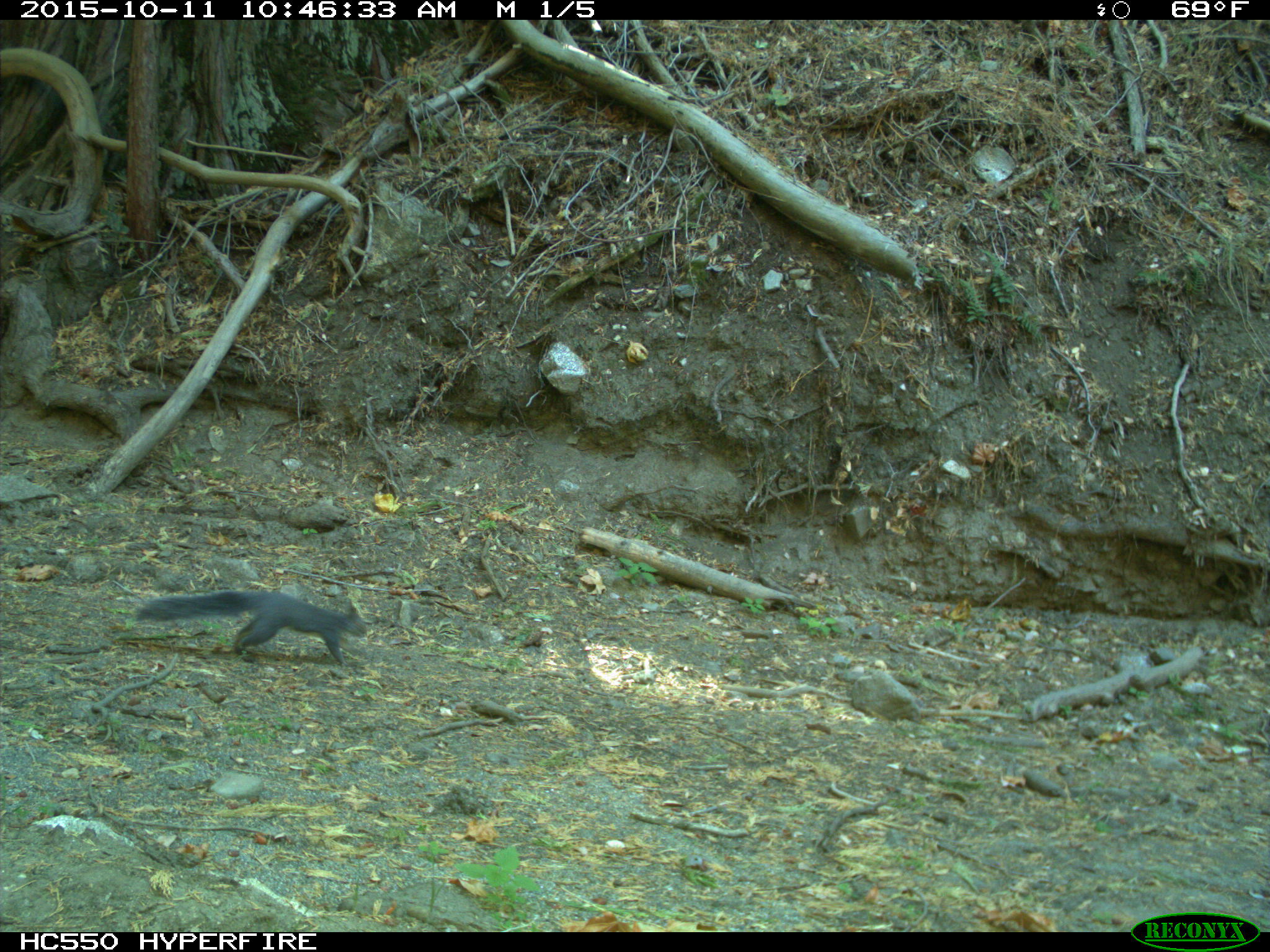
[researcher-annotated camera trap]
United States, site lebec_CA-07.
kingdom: Animalia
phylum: Chordata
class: Mammalia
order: Rodentia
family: Sciuridae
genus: Sciurus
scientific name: Sciurus carolinensis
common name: eastern gray squirrel